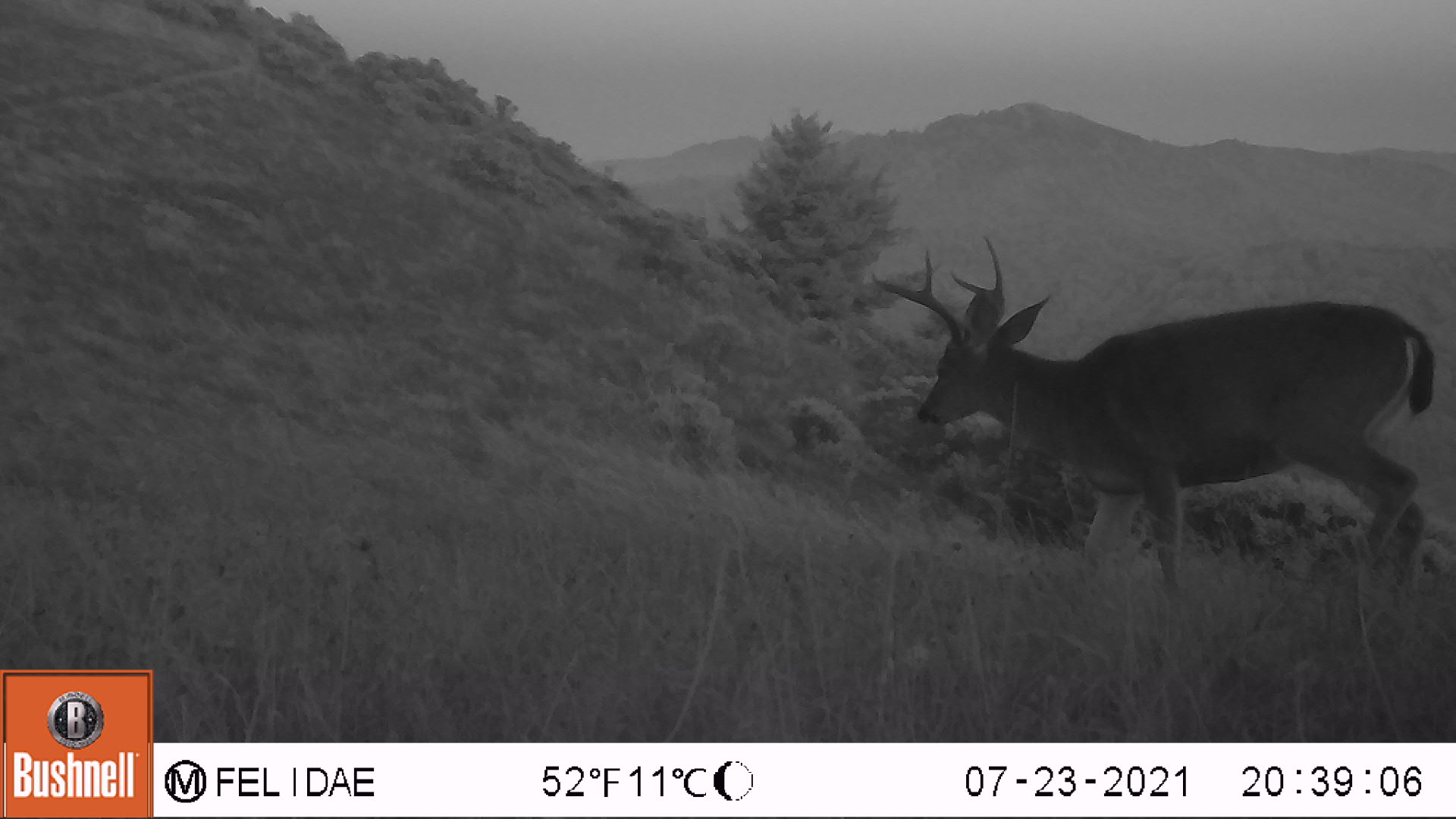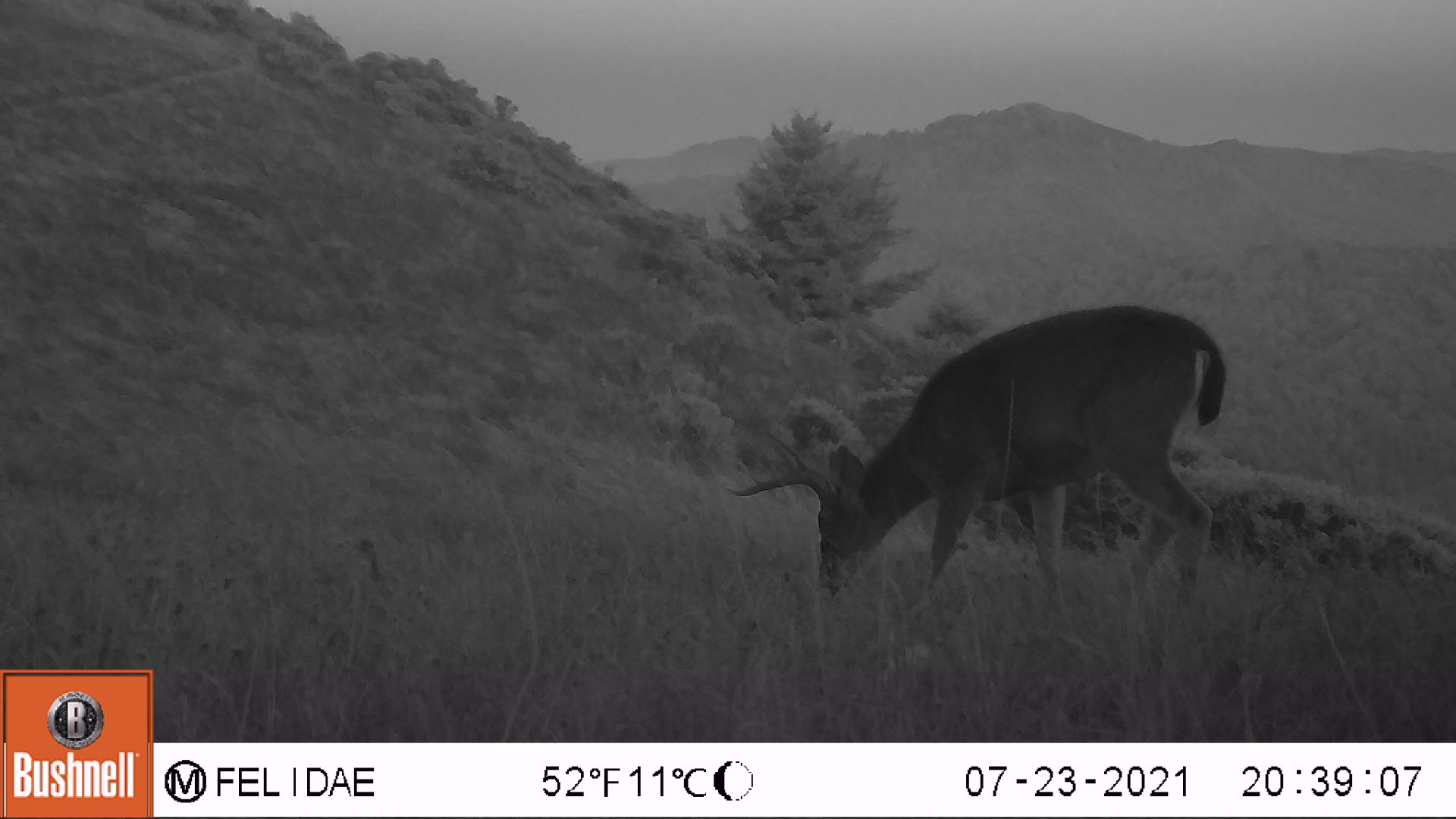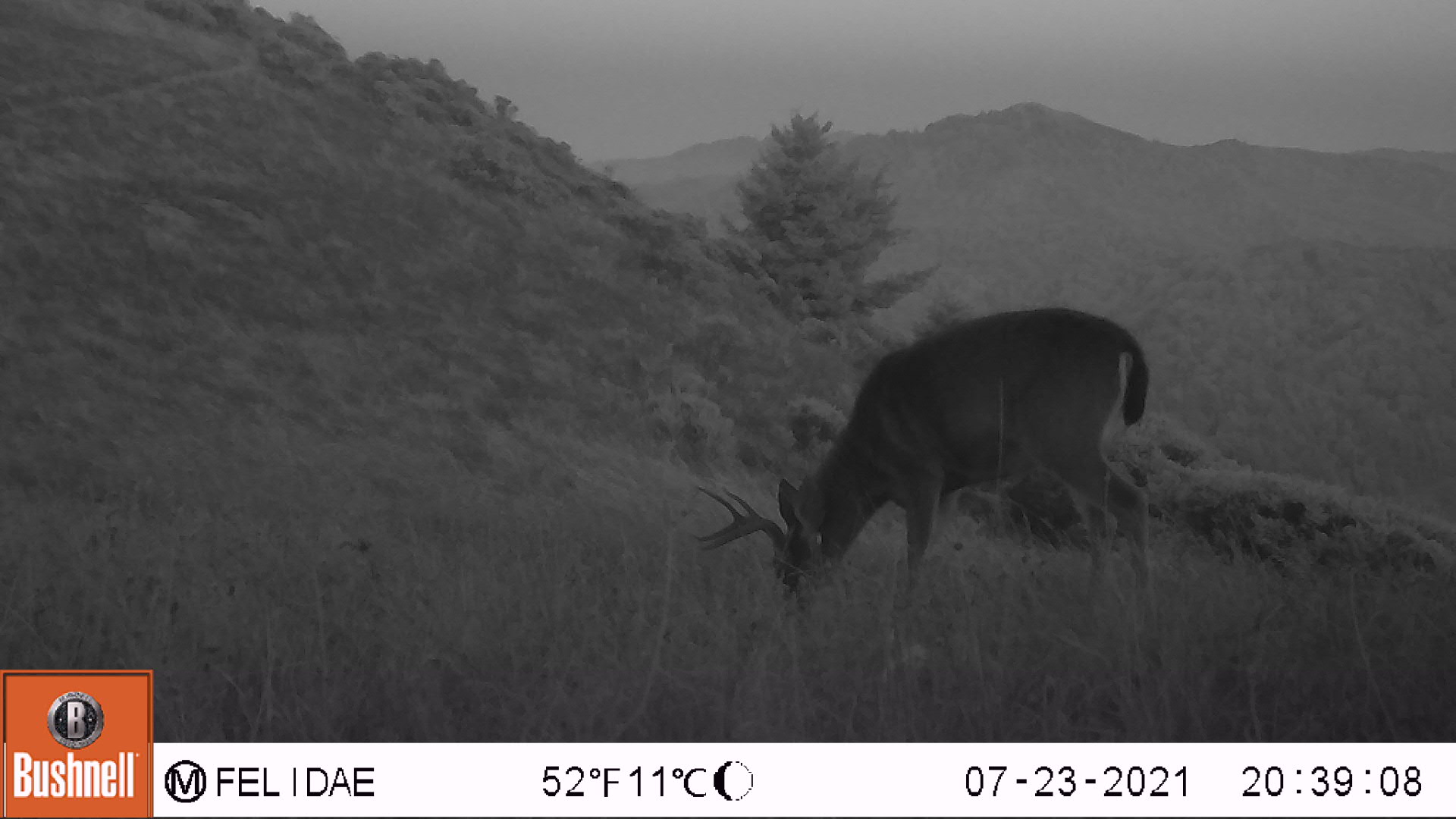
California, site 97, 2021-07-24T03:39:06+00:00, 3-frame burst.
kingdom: Animalia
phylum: Chordata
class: Mammalia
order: Artiodactyla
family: Cervidae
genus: Odocoileus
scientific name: Odocoileus hemionus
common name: mule deer